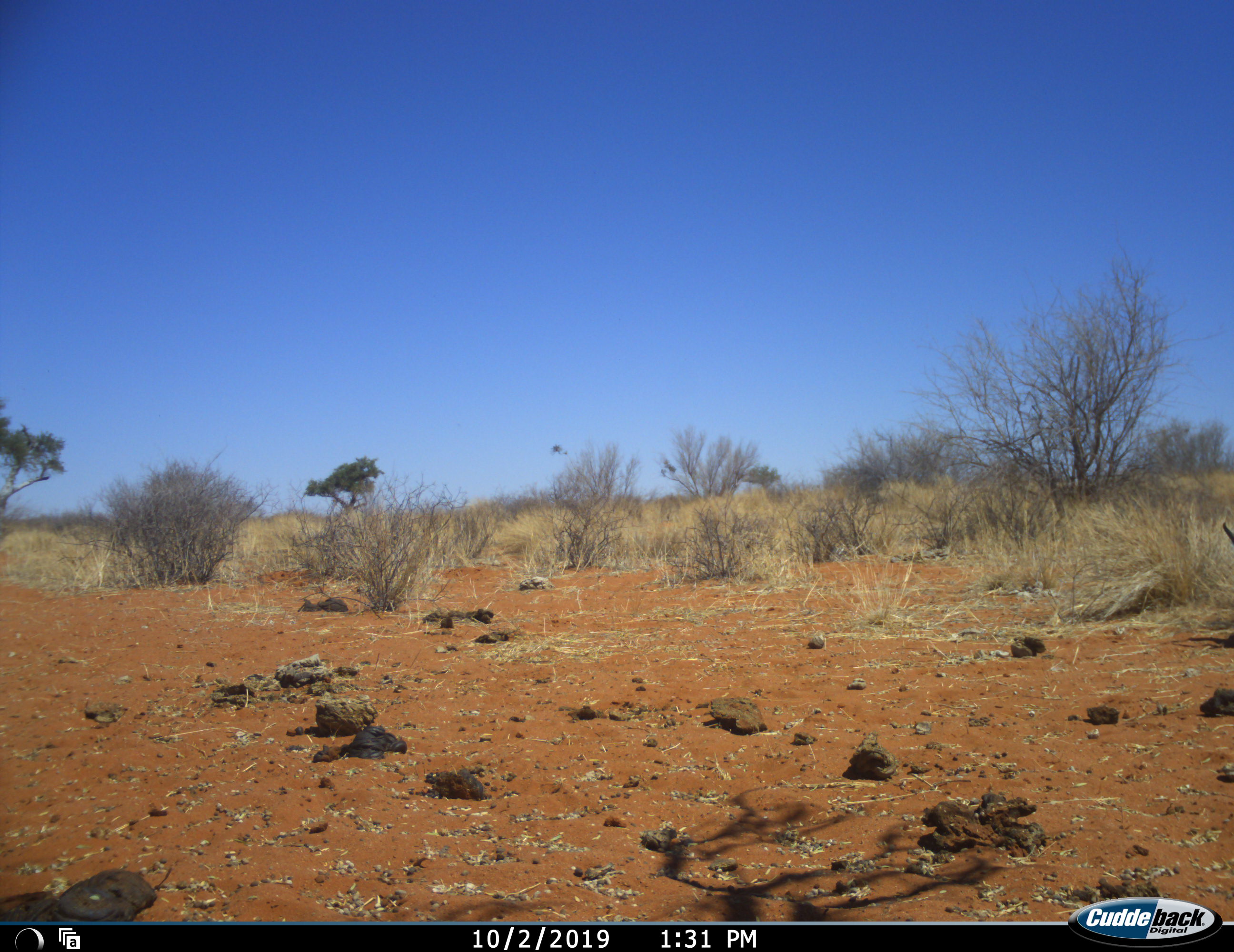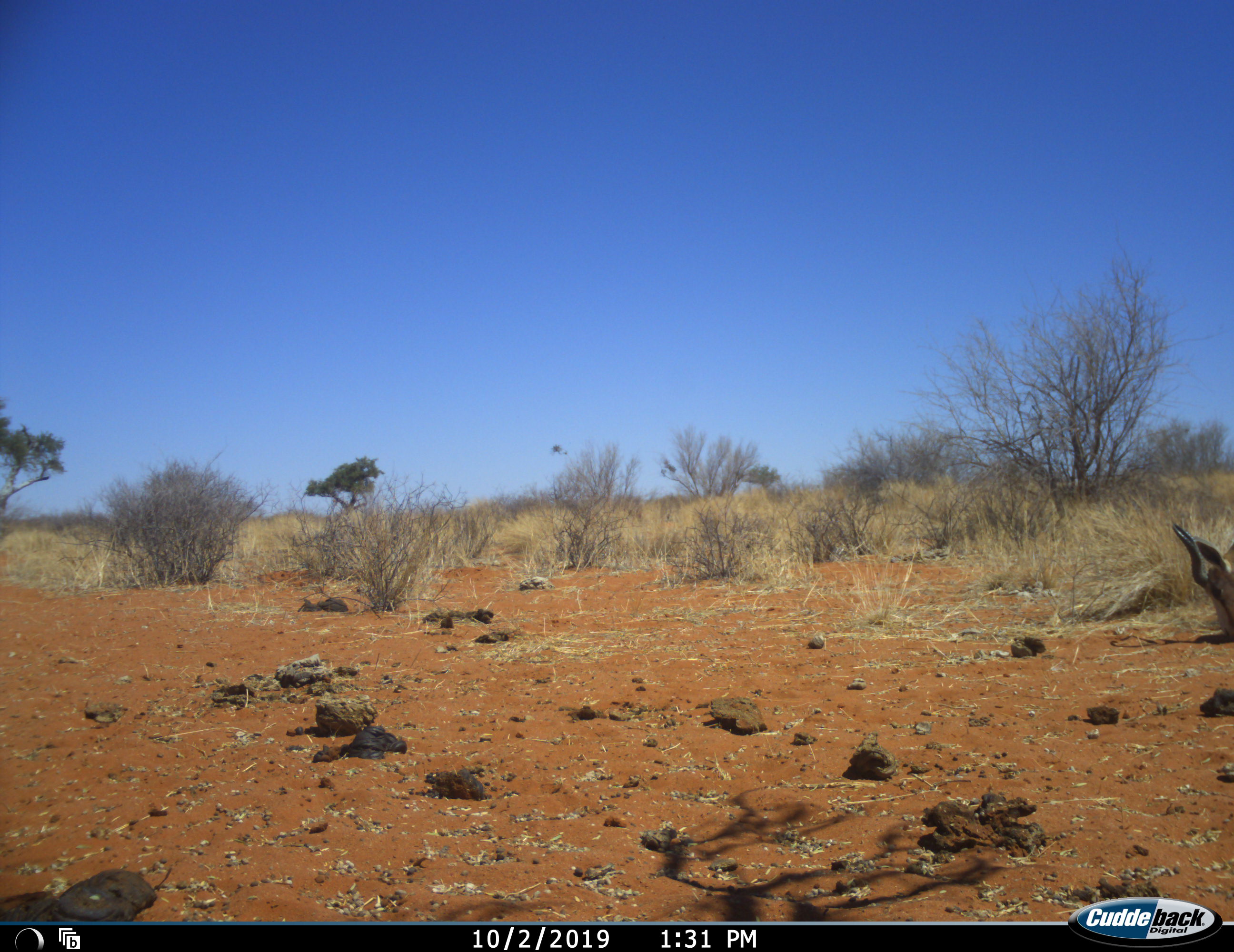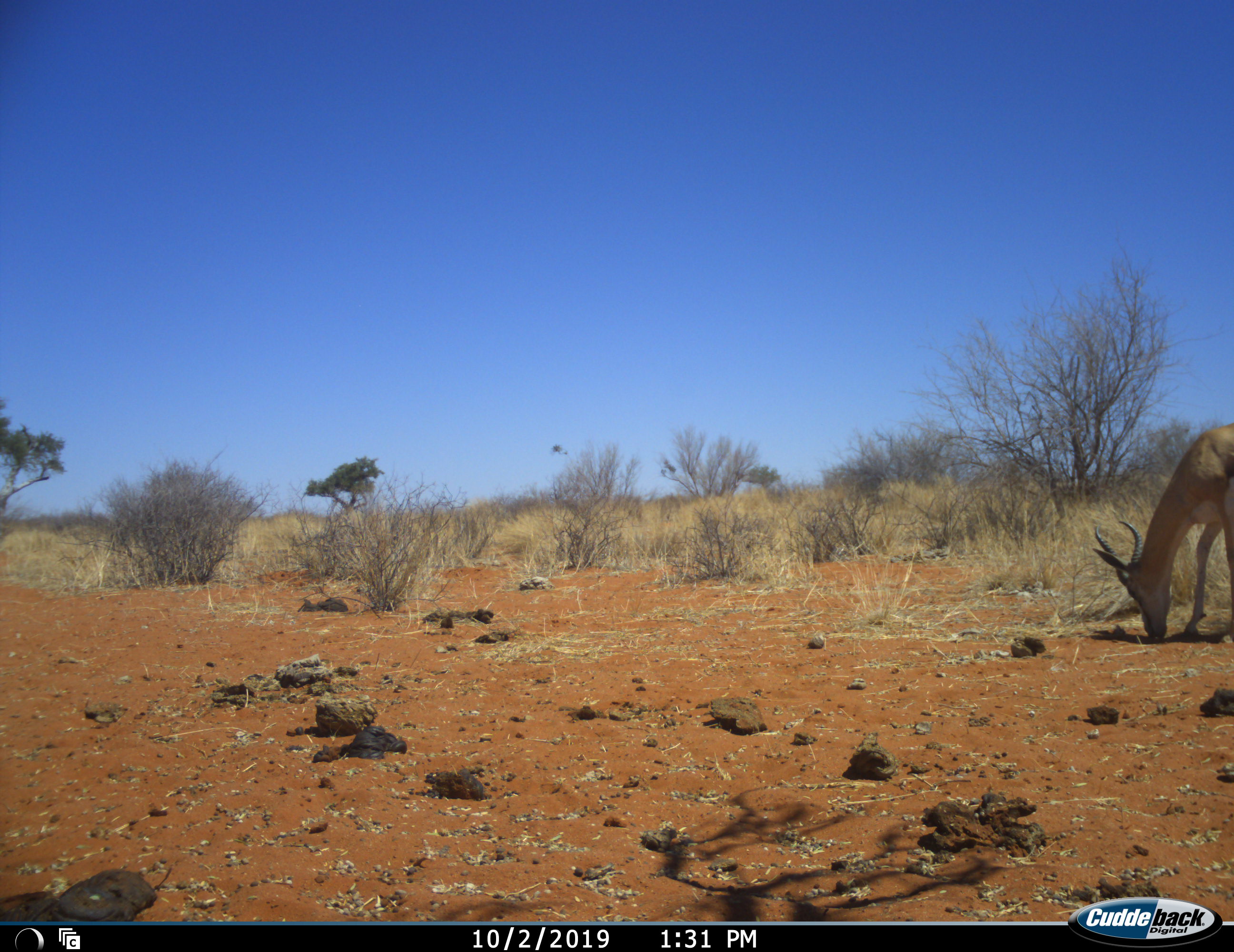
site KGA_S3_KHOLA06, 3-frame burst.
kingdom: Animalia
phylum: Chordata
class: Mammalia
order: Artiodactyla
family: Bovidae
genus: Antidorcas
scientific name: Antidorcas marsupialis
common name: springbok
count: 1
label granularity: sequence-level